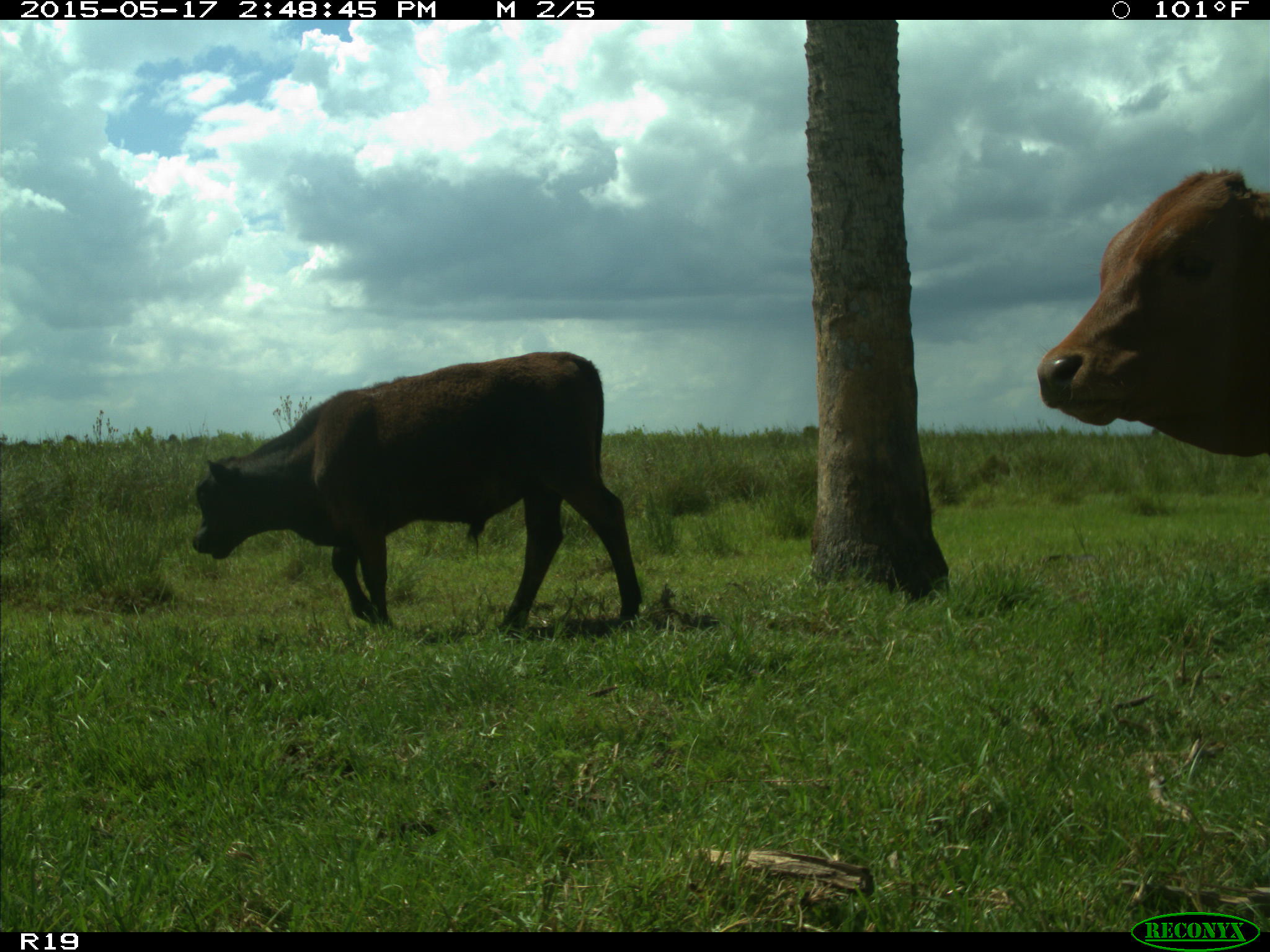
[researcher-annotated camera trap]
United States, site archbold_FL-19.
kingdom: Animalia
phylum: Chordata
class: Mammalia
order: Artiodactyla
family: Bovidae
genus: Bos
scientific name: Bos taurus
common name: domestic cow